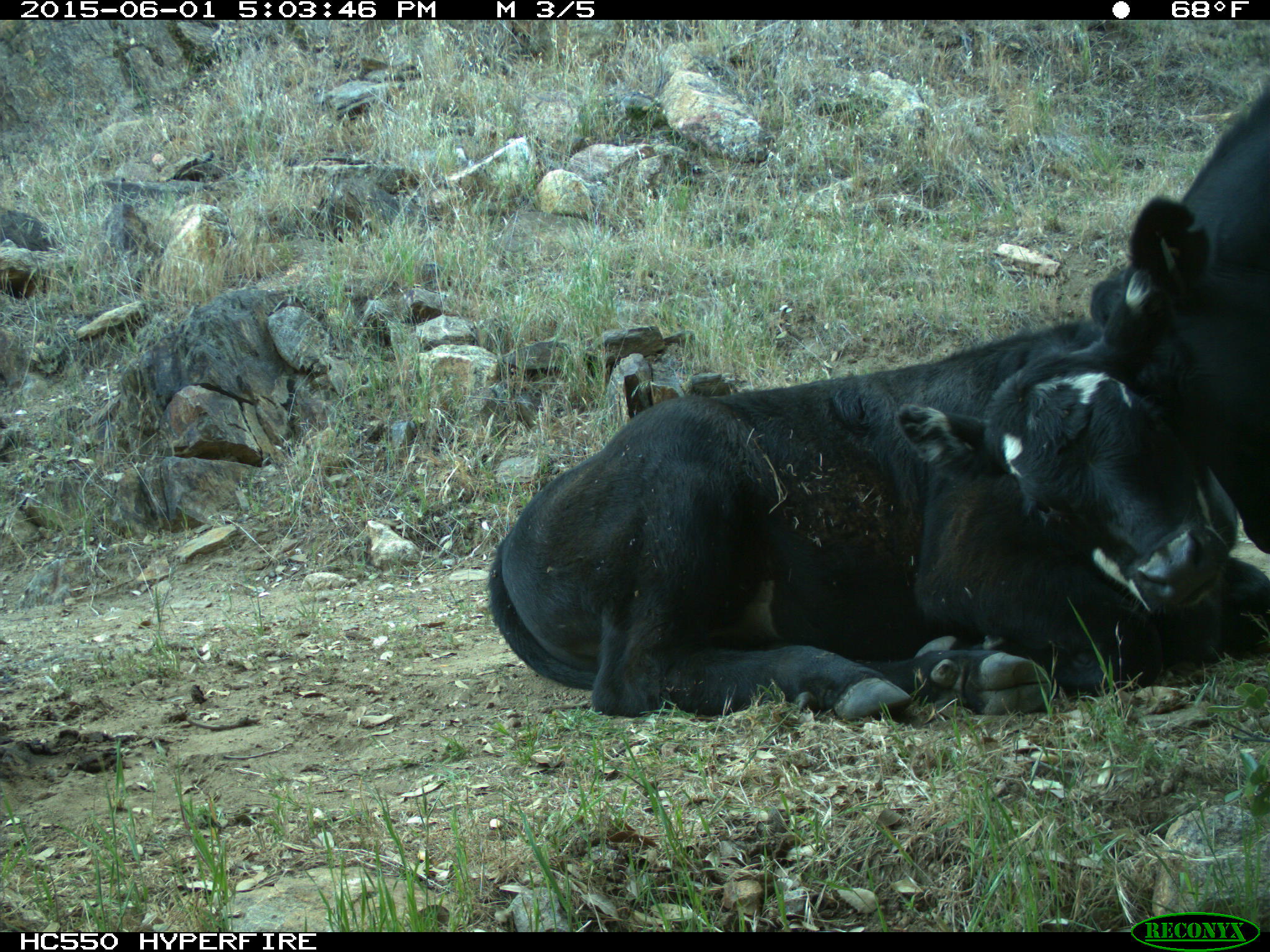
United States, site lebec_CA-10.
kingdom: Animalia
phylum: Chordata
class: Mammalia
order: Artiodactyla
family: Bovidae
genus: Bos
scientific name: Bos taurus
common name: domestic cow